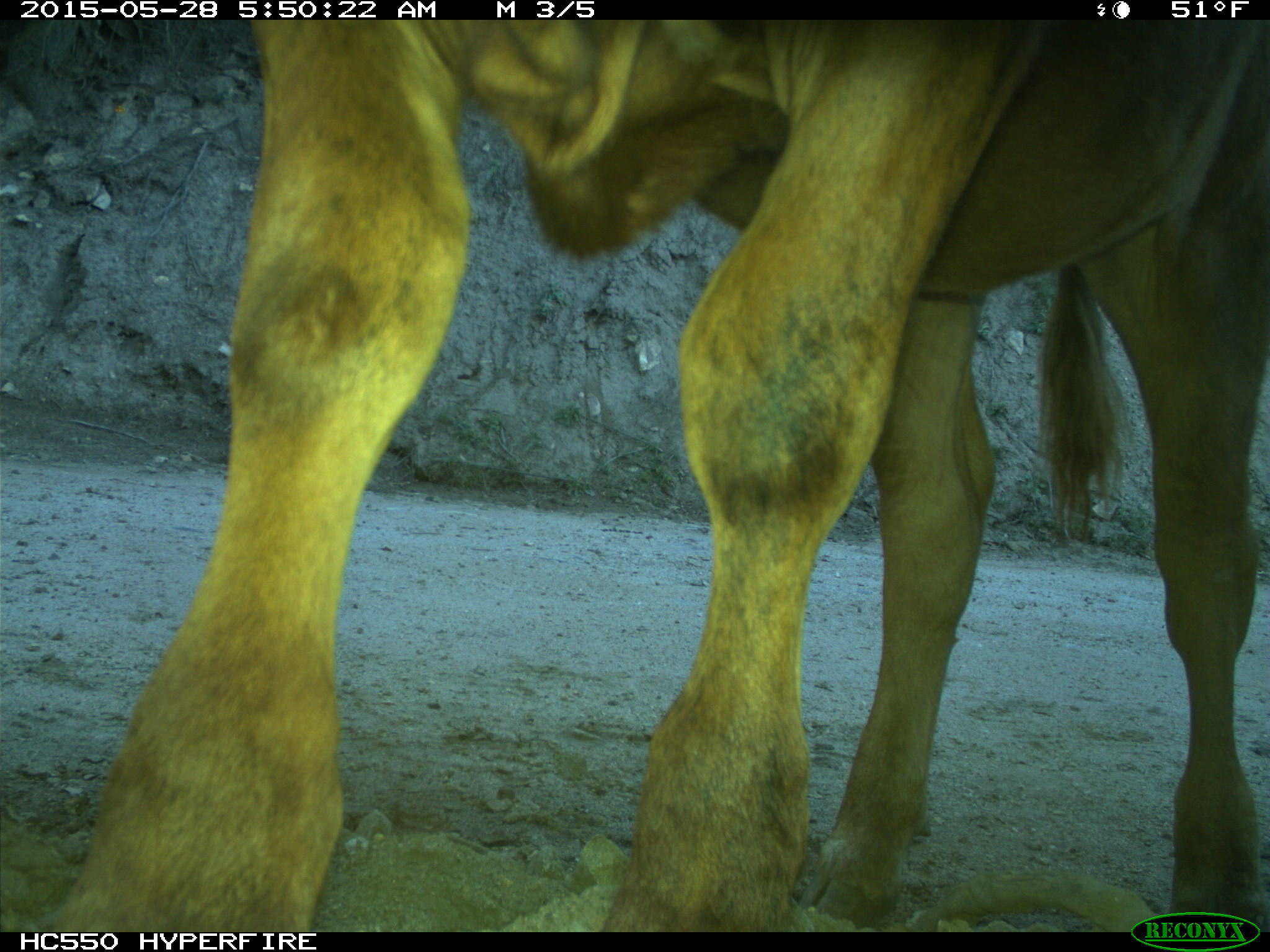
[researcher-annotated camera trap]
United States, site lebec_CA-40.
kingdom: Animalia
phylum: Chordata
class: Mammalia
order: Artiodactyla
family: Bovidae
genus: Bos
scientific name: Bos taurus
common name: domestic cow